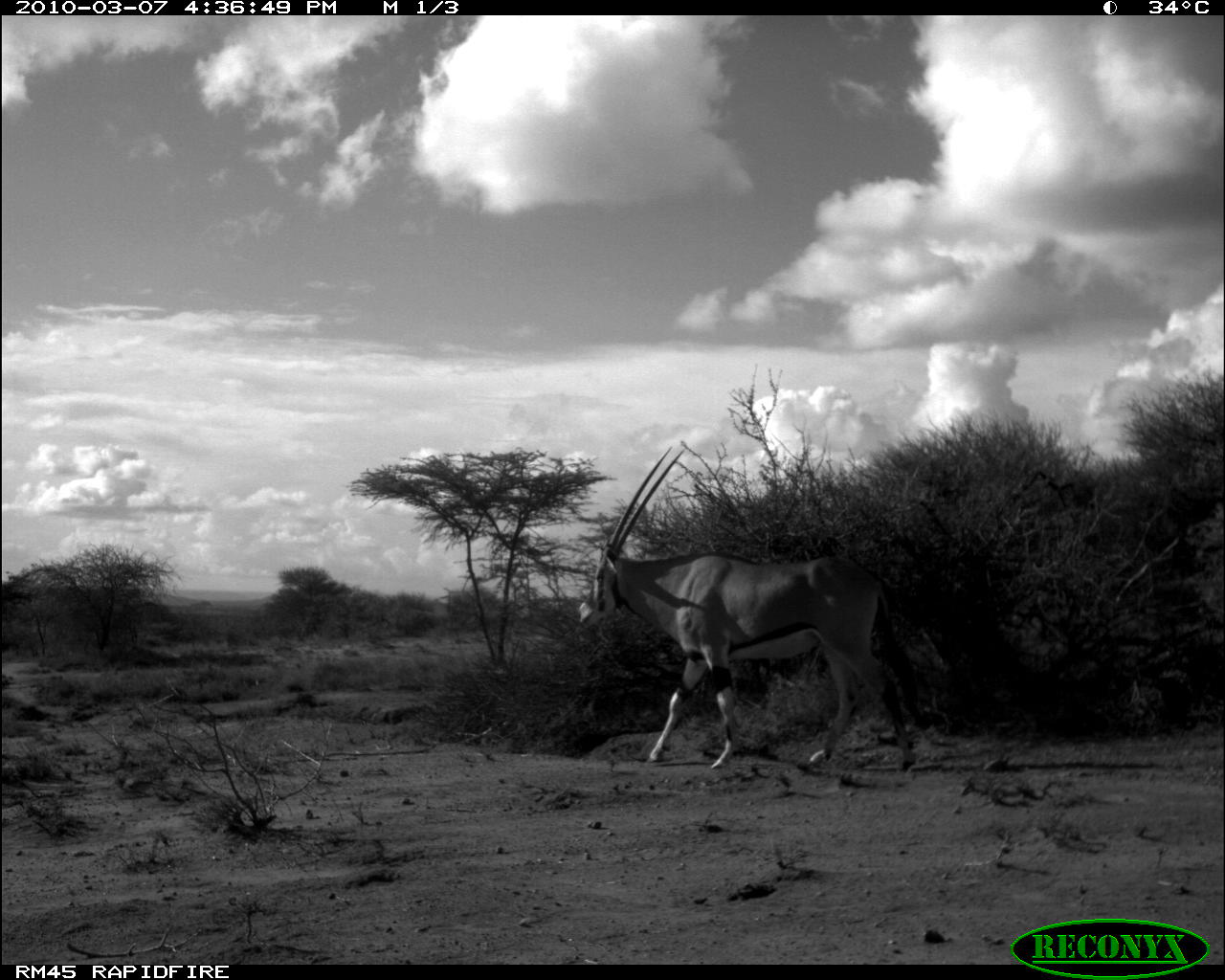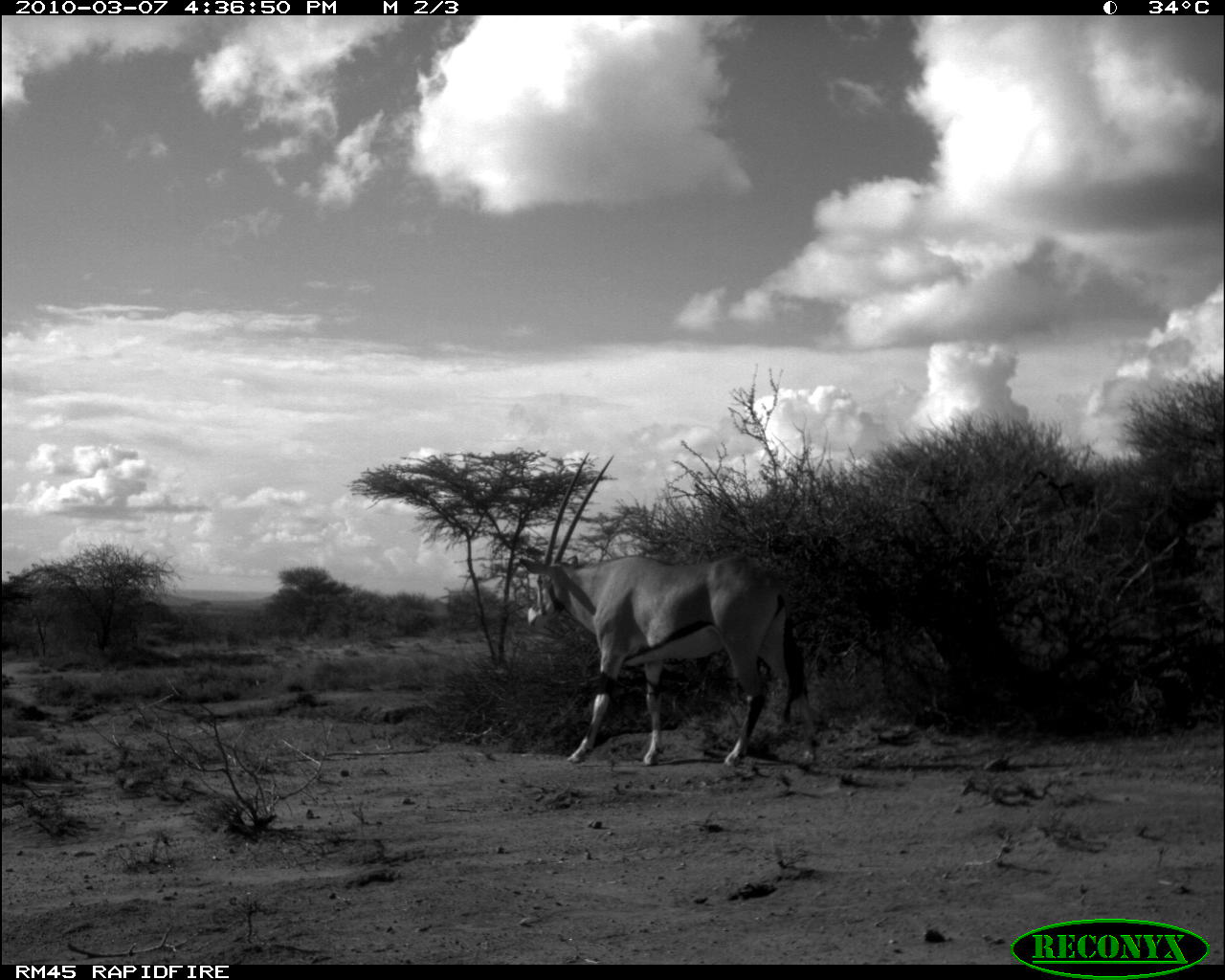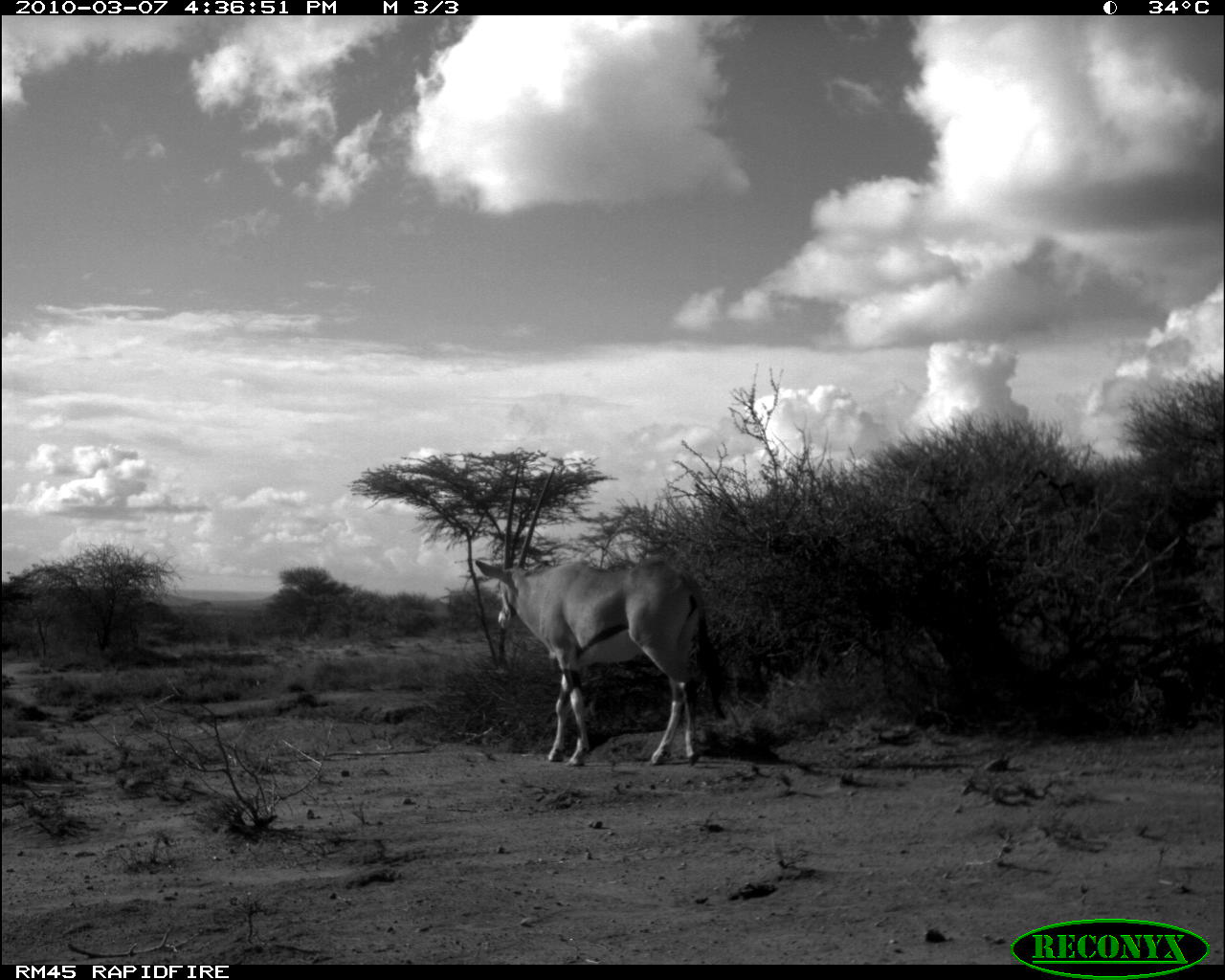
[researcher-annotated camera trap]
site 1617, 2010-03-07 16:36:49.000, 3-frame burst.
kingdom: Animalia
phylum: Chordata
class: Mammalia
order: Artiodactyla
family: Bovidae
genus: Oryx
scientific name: Oryx beisa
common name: east african oryx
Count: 1.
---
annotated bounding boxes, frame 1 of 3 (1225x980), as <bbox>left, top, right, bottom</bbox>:
oryx beisa: <bbox>573, 458, 934, 773</bbox>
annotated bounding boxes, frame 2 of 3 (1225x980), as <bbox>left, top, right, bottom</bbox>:
oryx beisa: <bbox>516, 458, 821, 772</bbox>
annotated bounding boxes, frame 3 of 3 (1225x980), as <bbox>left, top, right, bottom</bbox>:
oryx beisa: <bbox>473, 463, 729, 767</bbox>